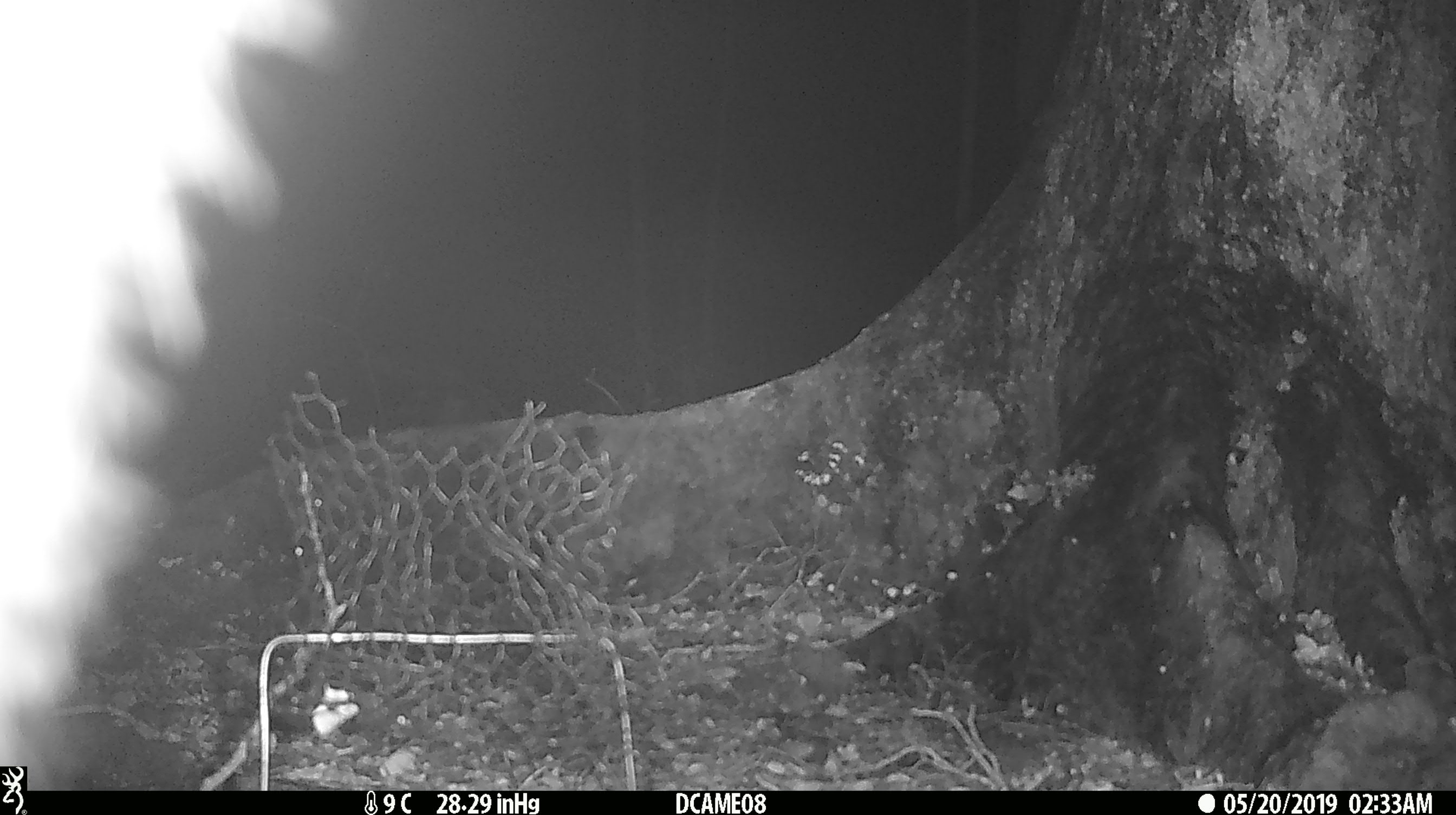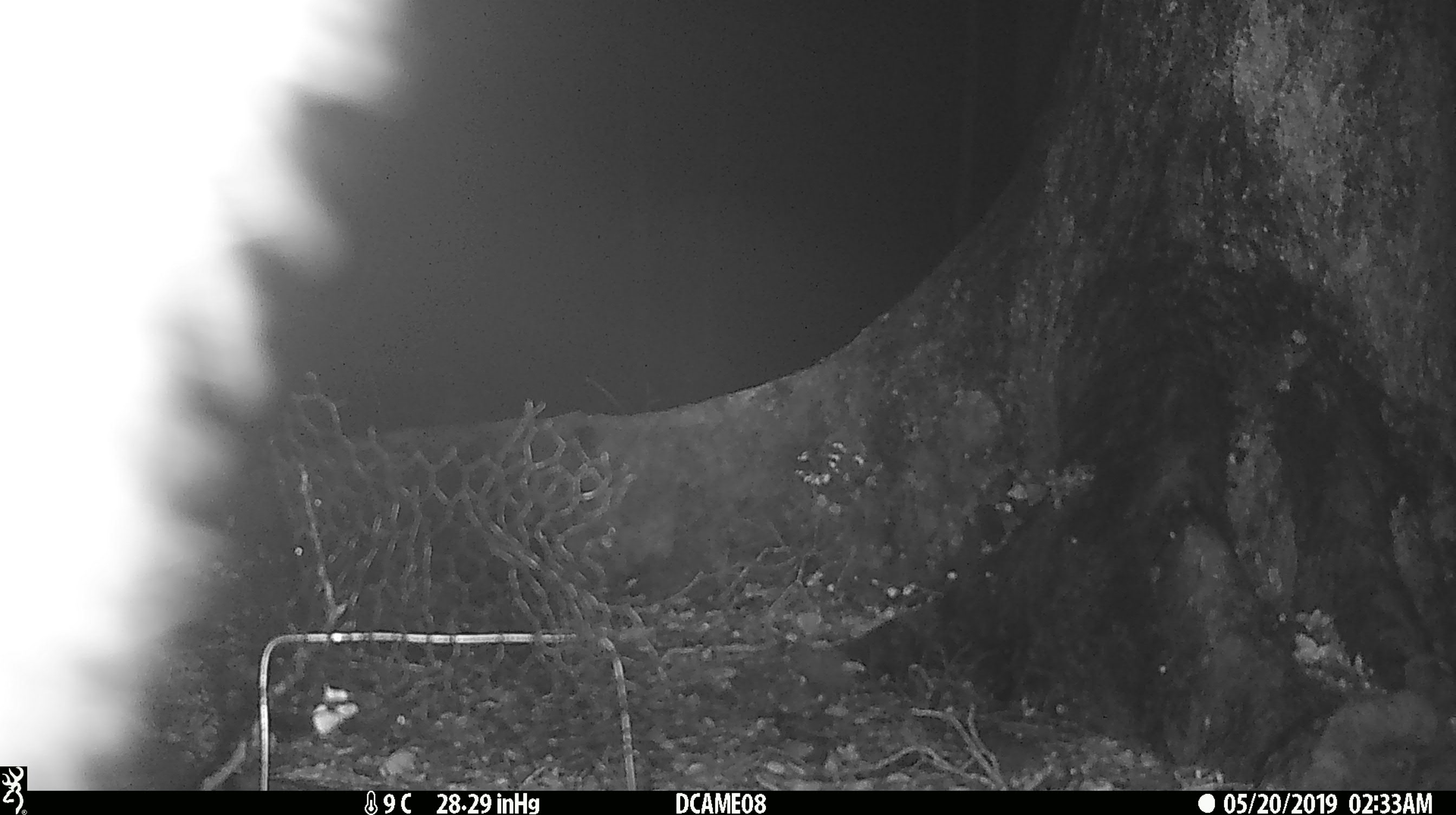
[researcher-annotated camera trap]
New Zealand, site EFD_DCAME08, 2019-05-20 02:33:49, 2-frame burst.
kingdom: Animalia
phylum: Chordata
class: Mammalia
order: Diprotodontia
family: Phalangeridae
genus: Trichosurus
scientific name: Trichosurus vulpecula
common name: common brushtail possum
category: possum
Possum (common brushtail possum) (Trichosurus vulpecula).